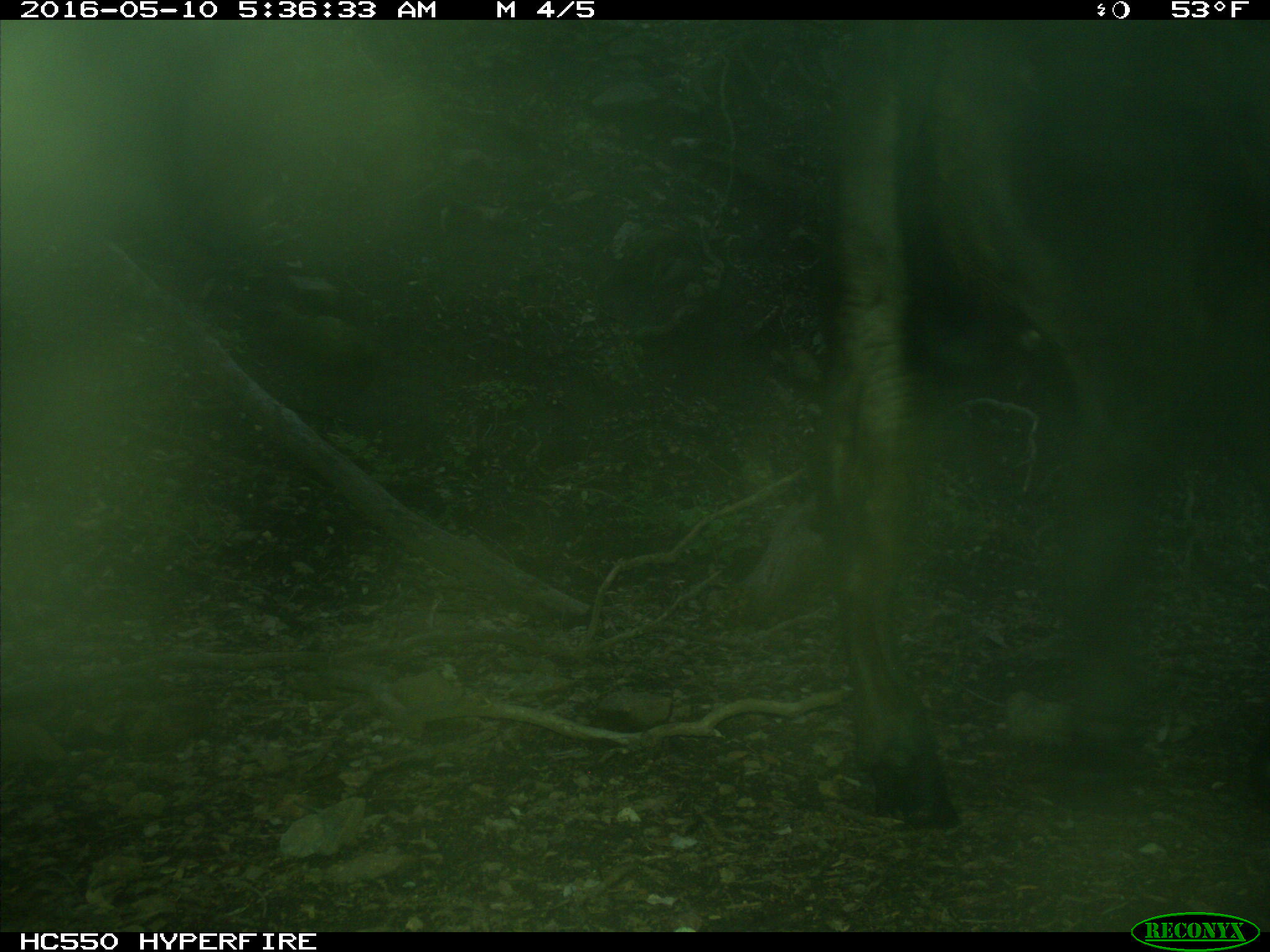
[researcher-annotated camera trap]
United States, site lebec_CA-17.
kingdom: Animalia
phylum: Chordata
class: Mammalia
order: Artiodactyla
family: Bovidae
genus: Bos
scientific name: Bos taurus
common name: domestic cow